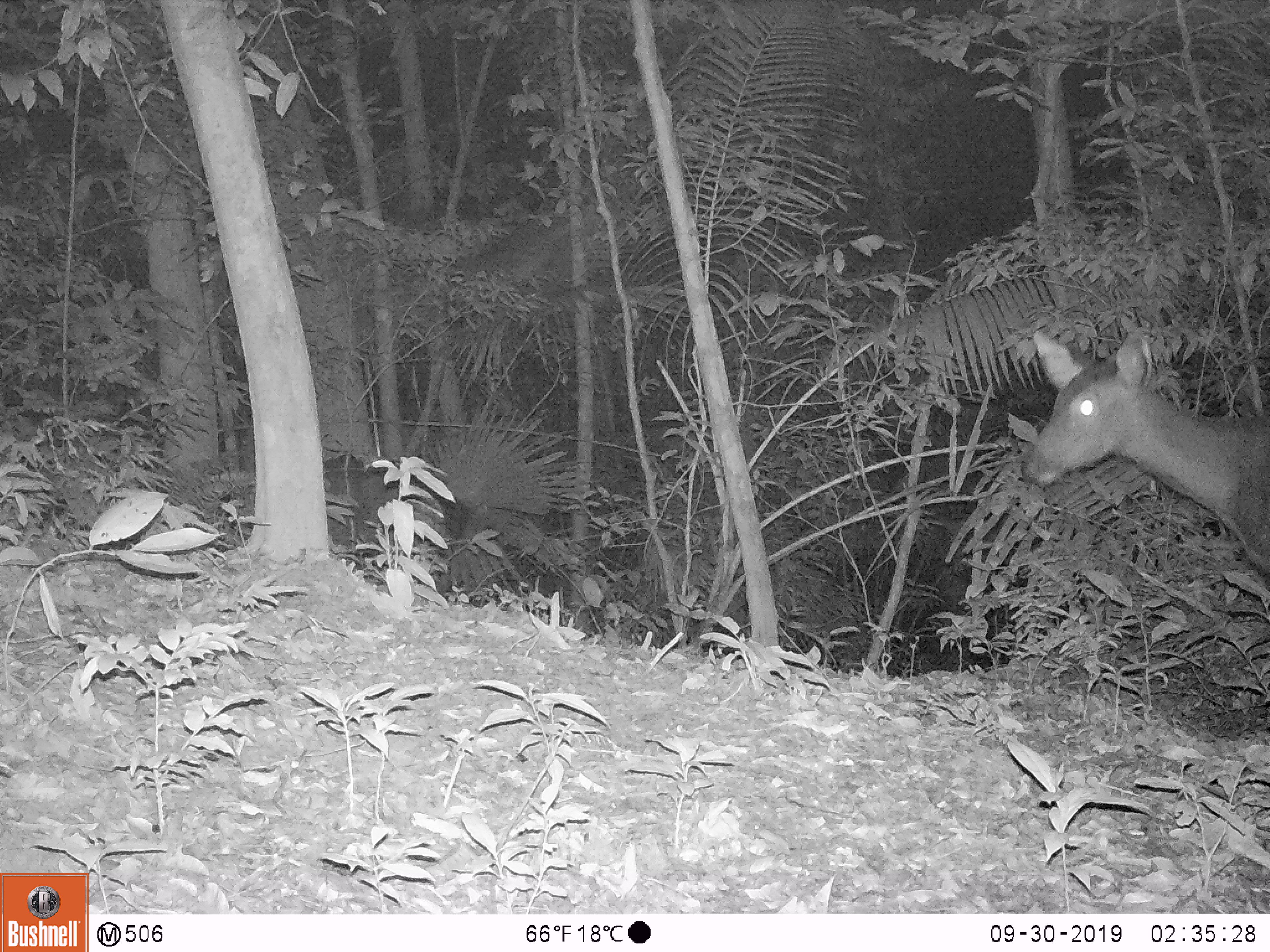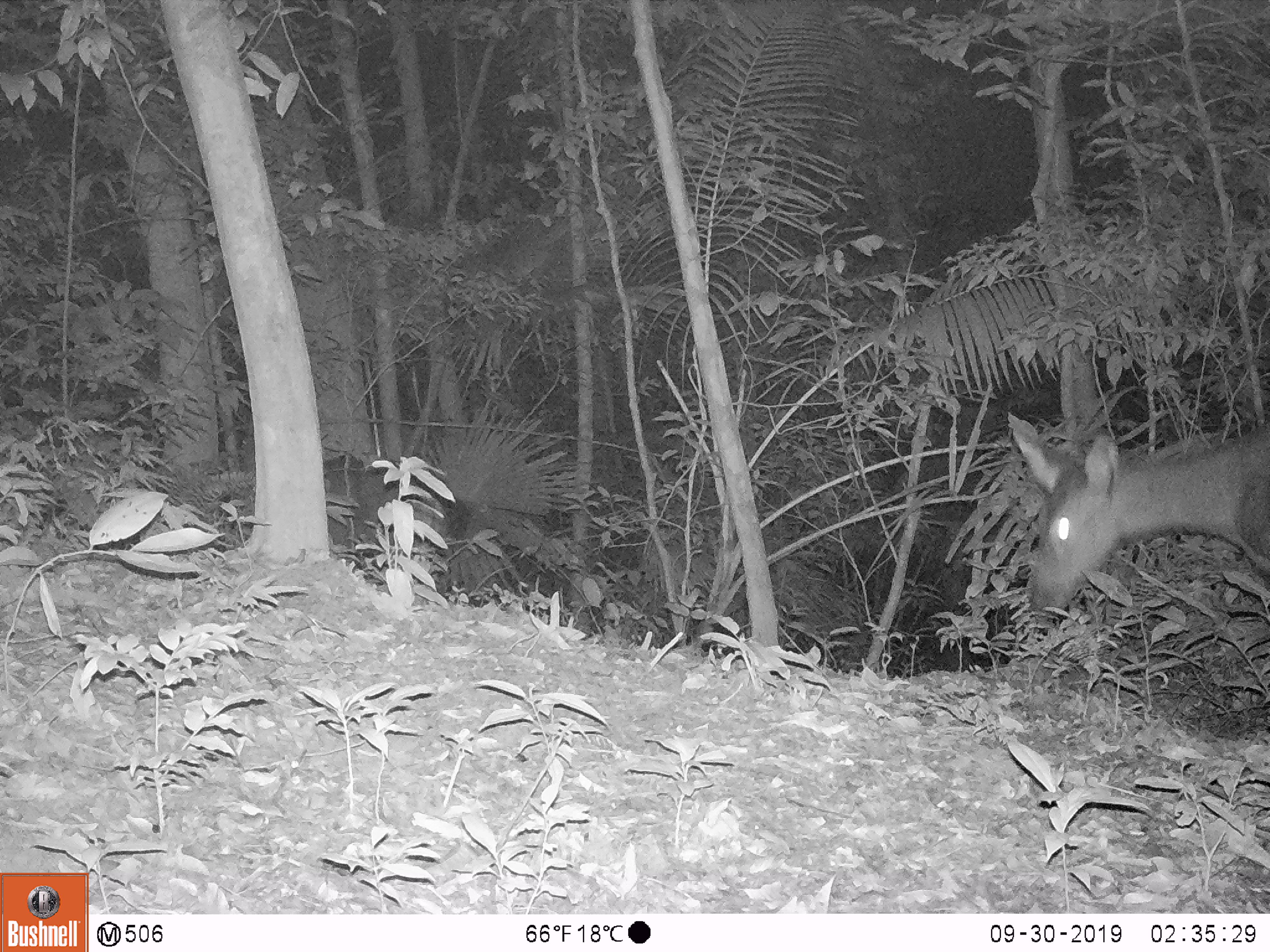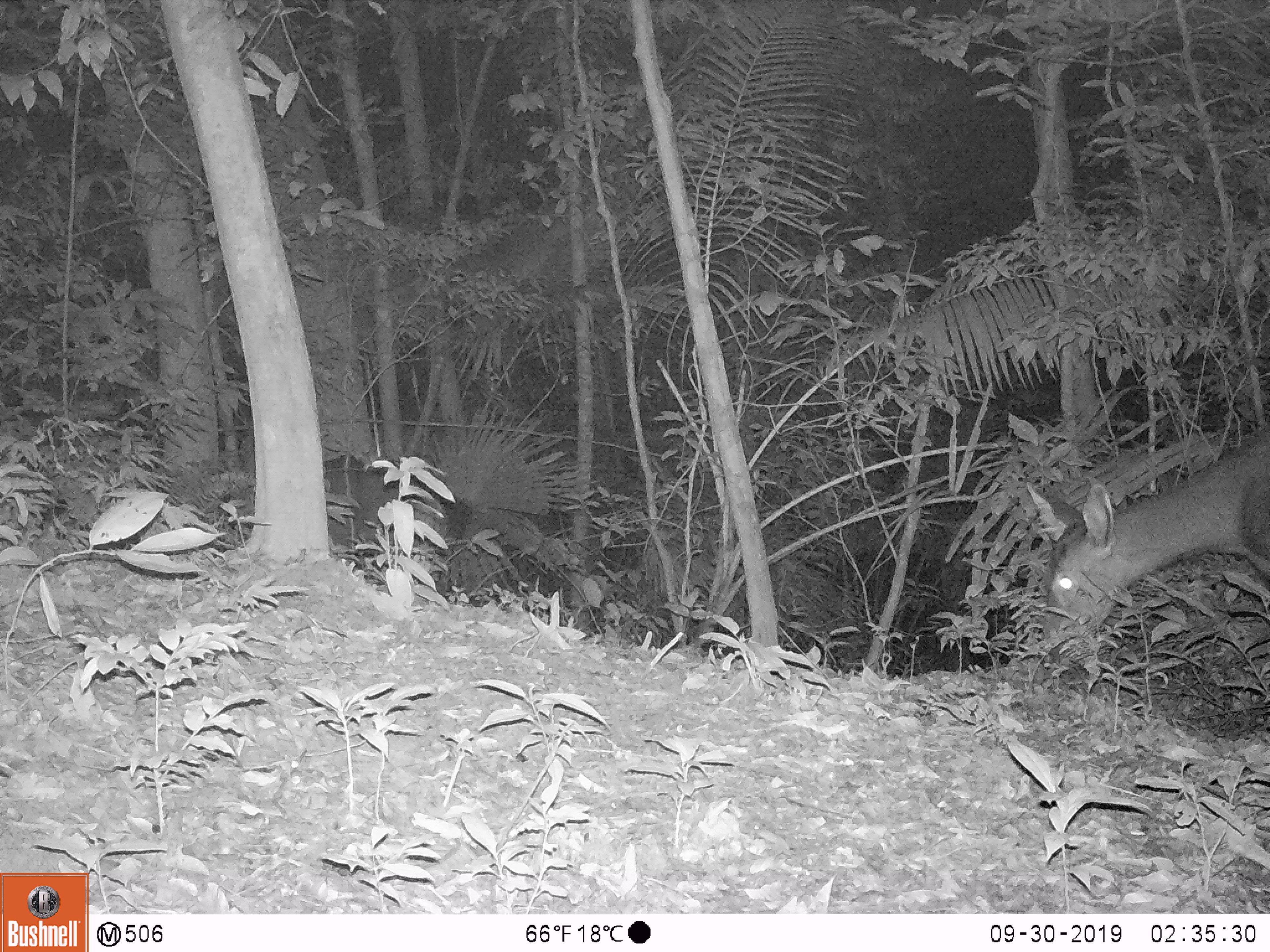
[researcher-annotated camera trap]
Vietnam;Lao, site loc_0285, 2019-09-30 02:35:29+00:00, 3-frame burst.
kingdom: Animalia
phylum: Chordata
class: Mammalia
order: Artiodactyla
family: Cervidae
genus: Rusa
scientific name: Rusa unicolor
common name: sambar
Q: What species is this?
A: Sambar (Rusa unicolor).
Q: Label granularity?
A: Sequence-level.